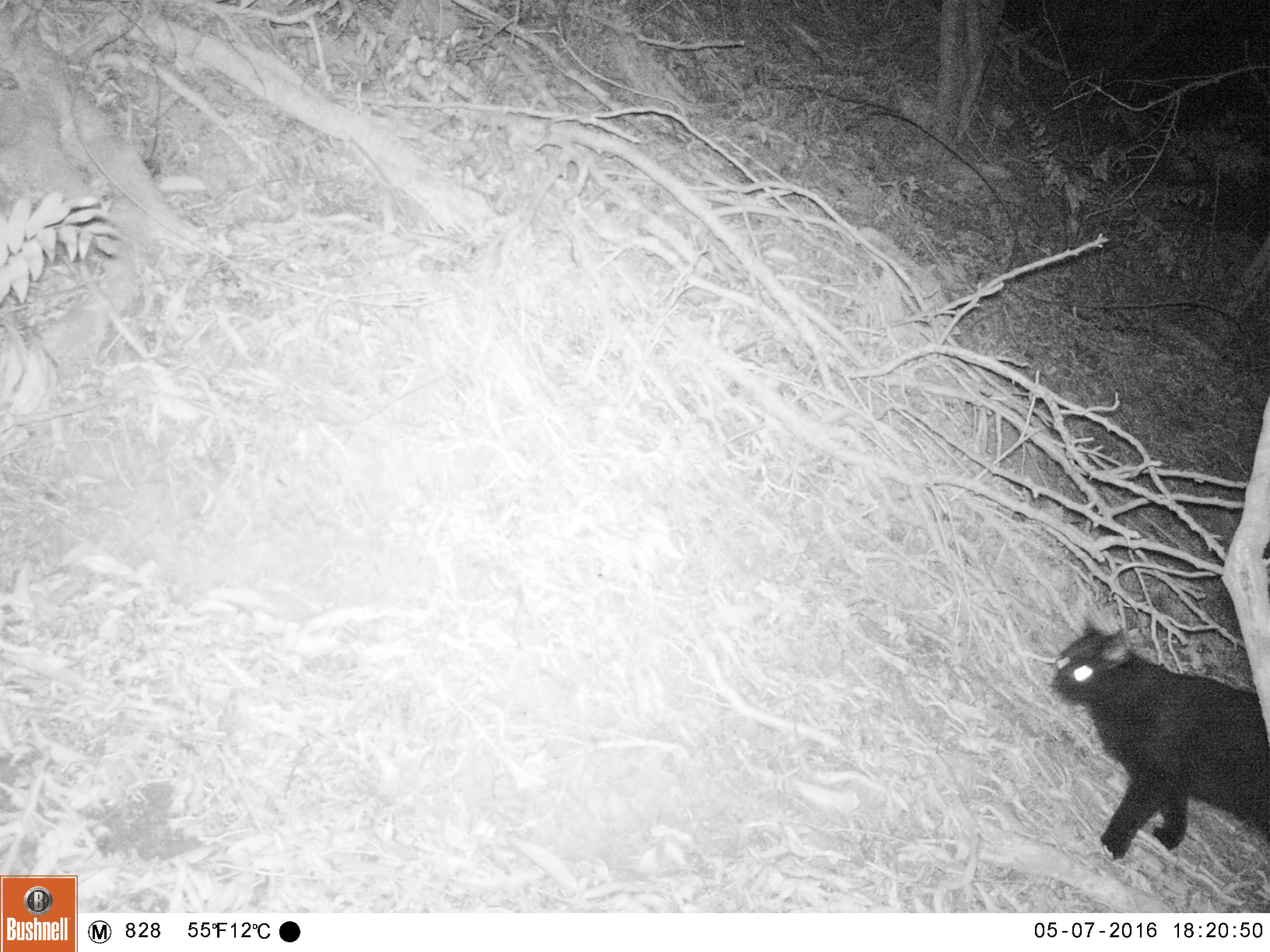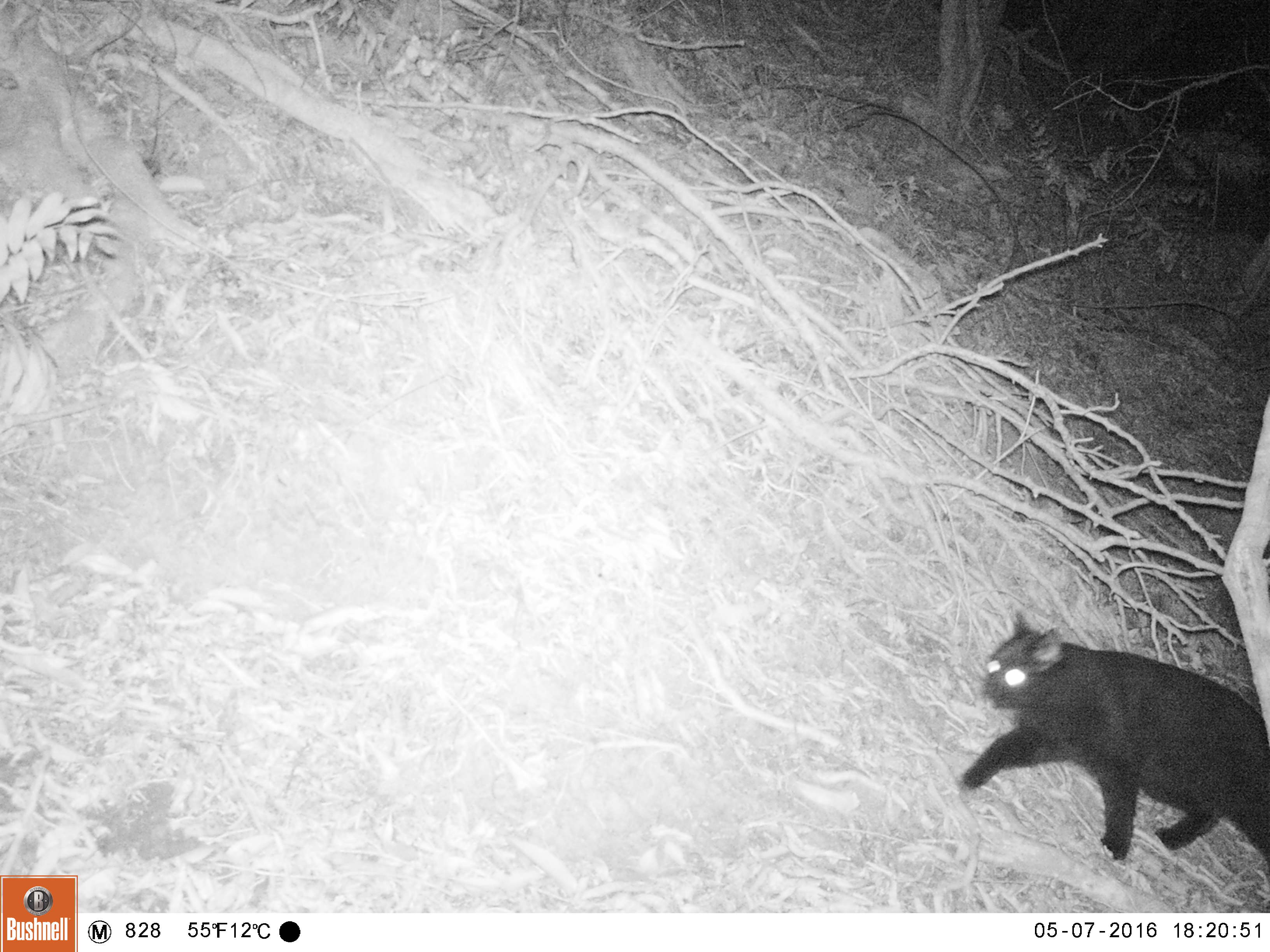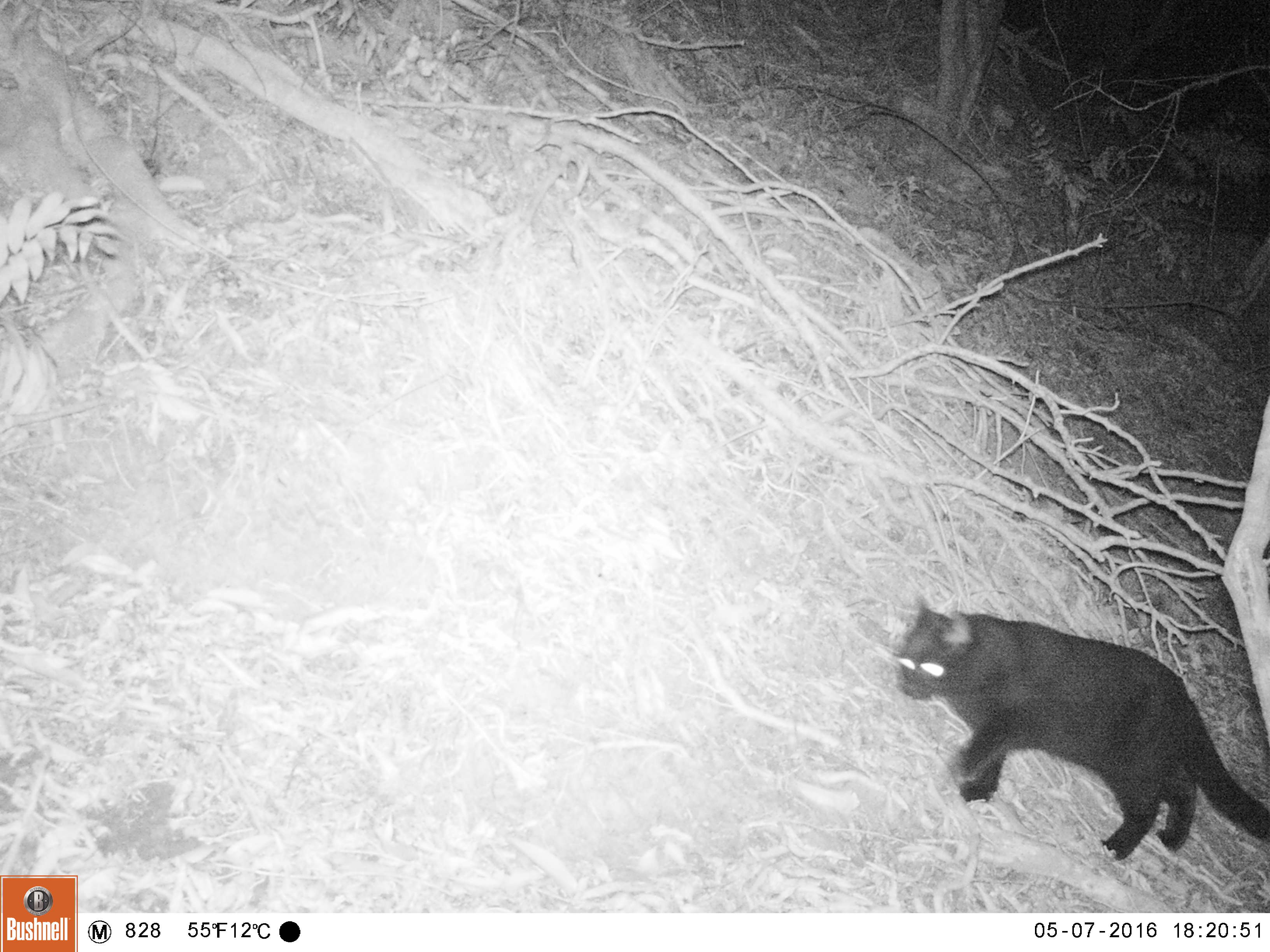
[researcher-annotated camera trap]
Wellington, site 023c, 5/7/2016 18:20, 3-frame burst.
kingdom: Animalia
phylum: Chordata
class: Mammalia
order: Carnivora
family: Felidae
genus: Felis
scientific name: Felis catus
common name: cat